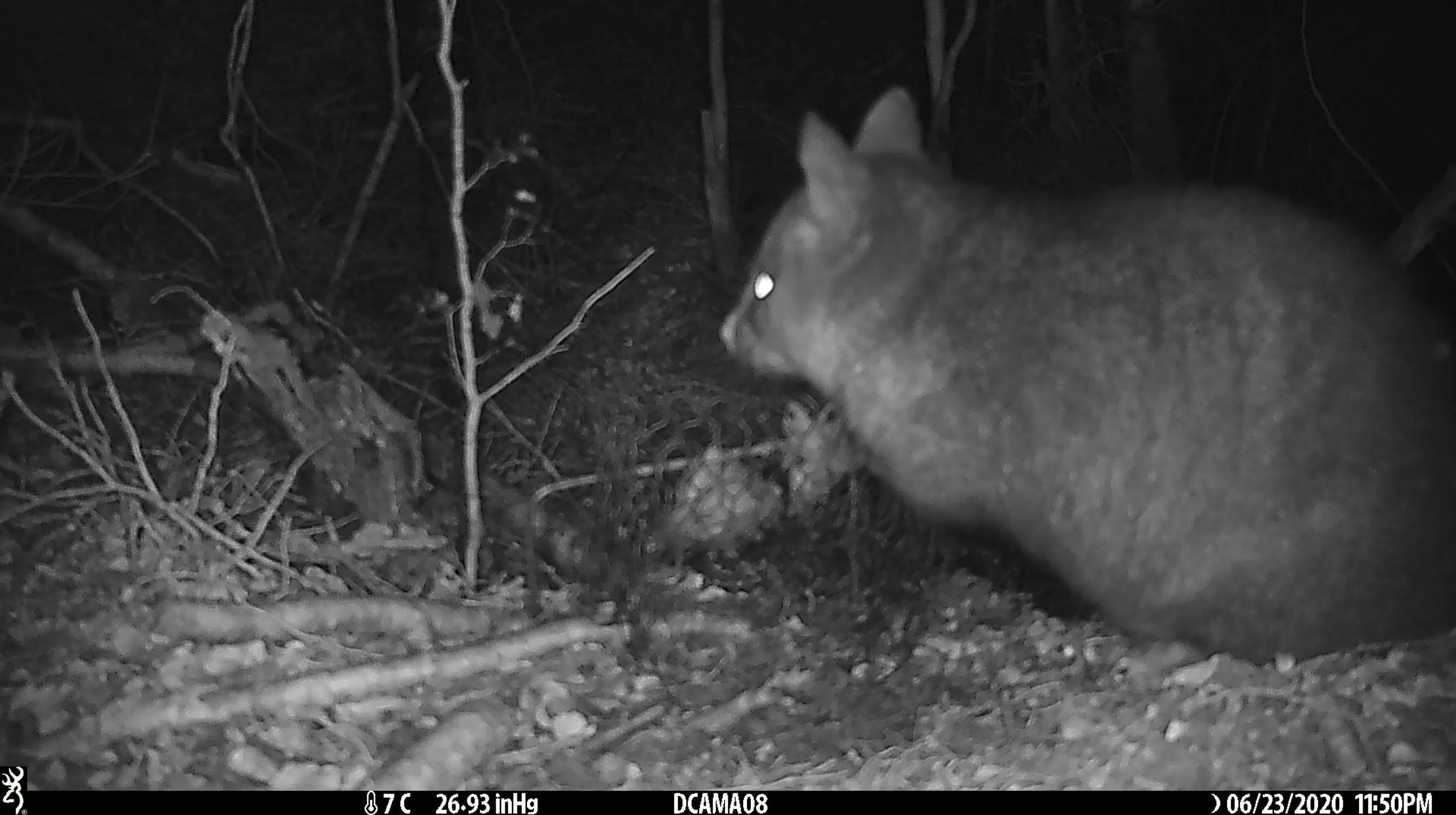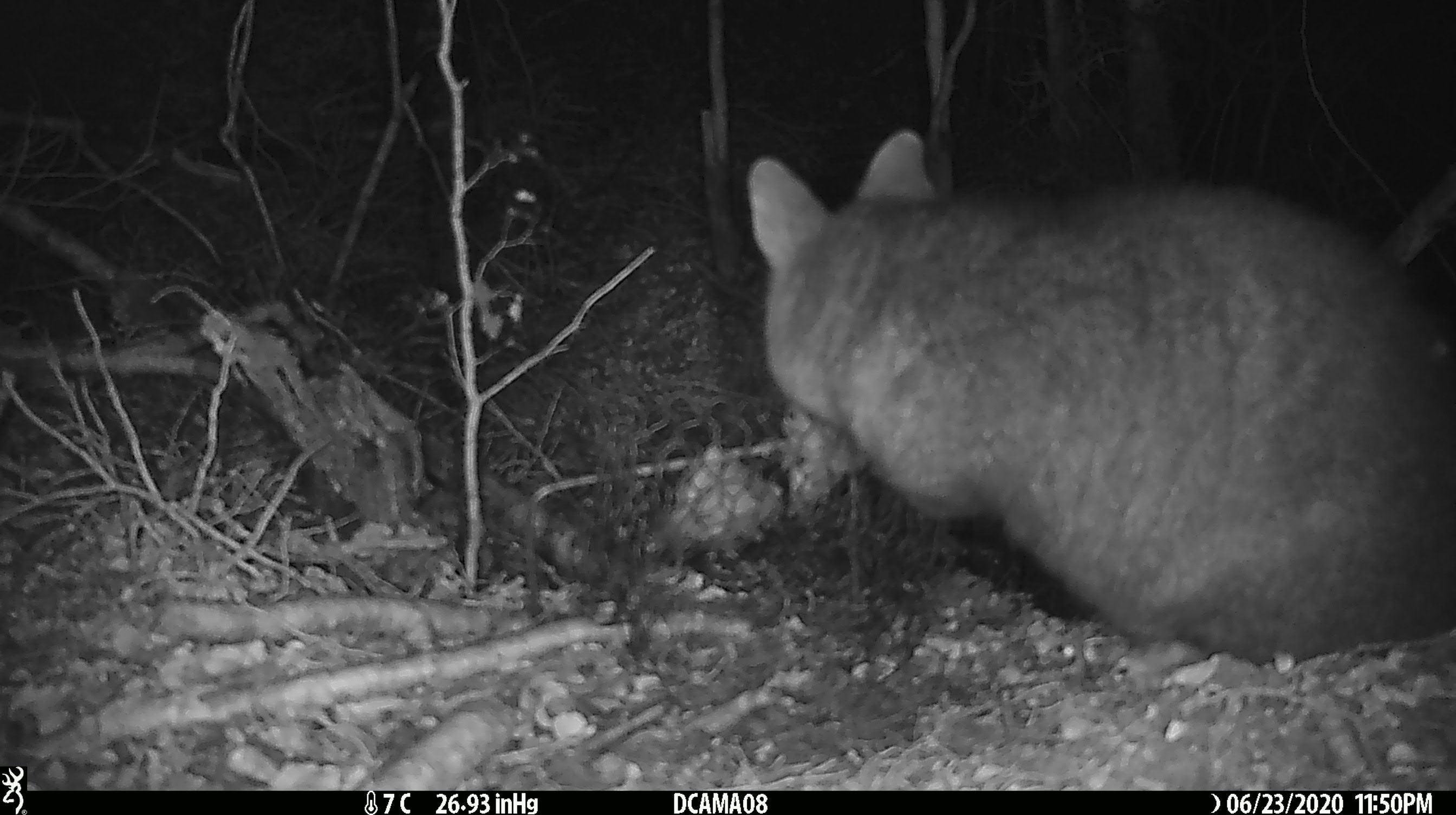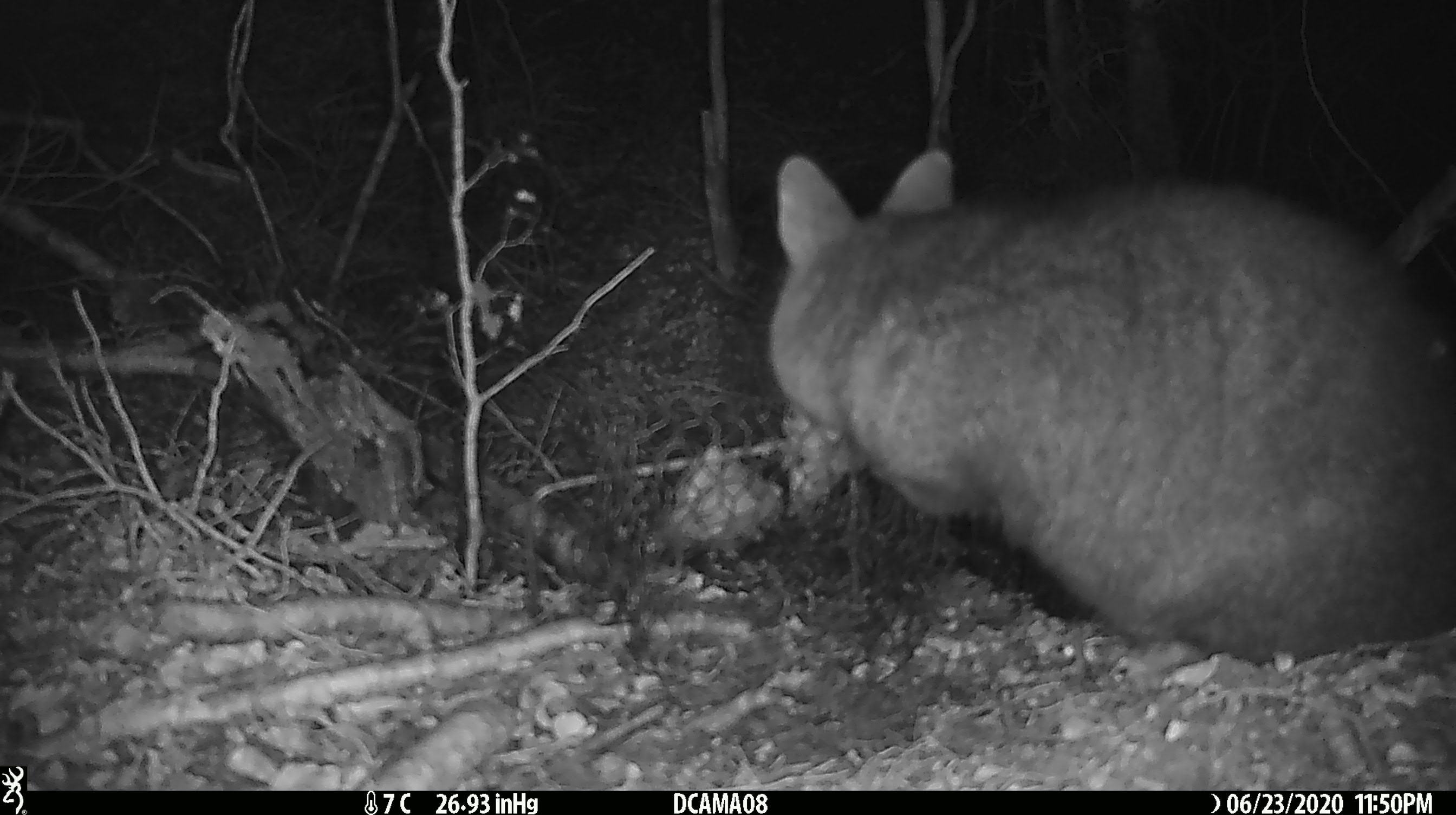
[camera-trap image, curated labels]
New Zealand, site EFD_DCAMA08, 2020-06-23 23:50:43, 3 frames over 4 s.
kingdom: Animalia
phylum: Chordata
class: Mammalia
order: Diprotodontia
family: Phalangeridae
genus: Trichosurus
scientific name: Trichosurus vulpecula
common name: common brushtail possum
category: possum